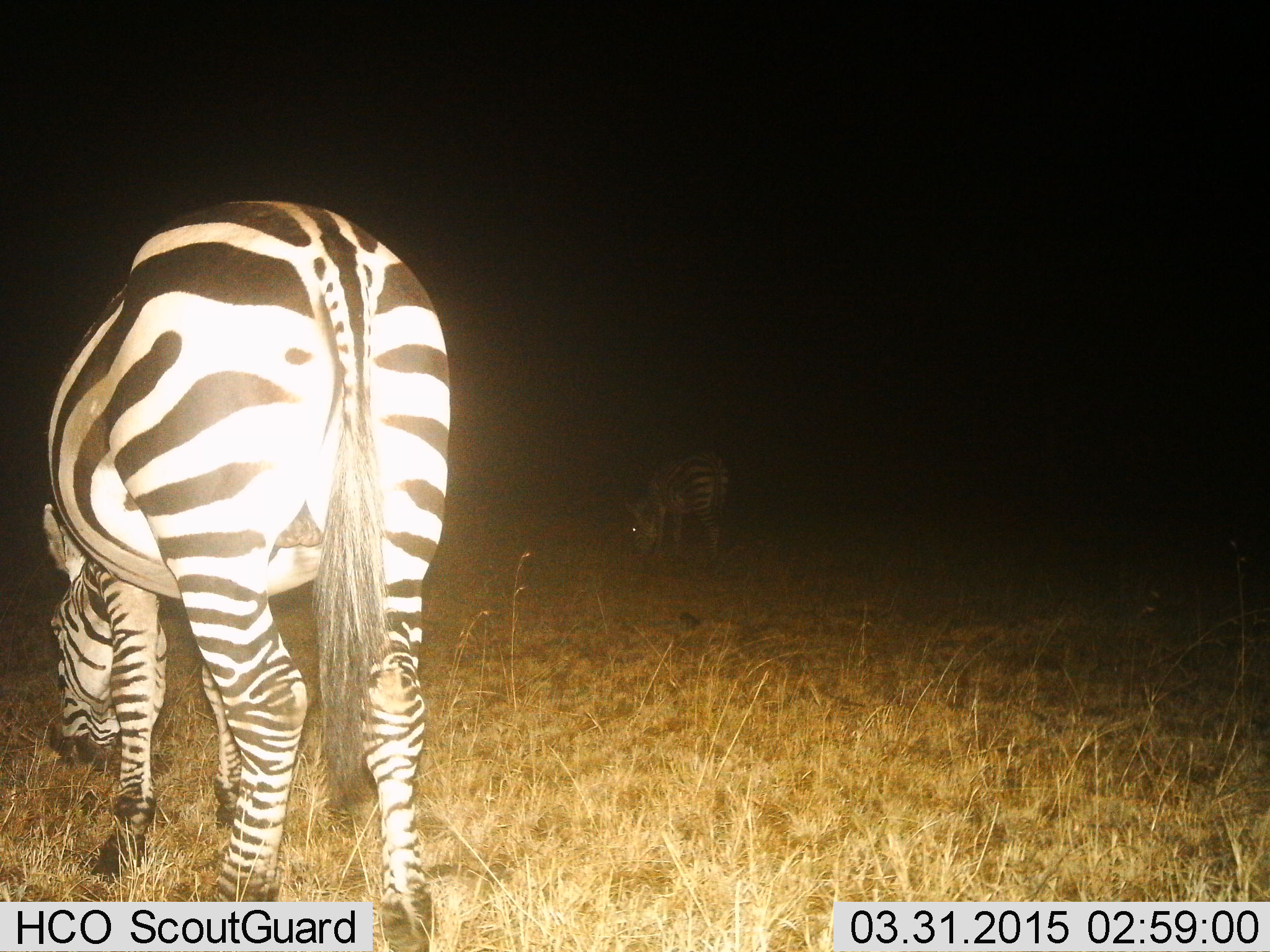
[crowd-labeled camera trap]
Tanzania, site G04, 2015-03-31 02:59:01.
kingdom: Animalia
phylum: Chordata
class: Mammalia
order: Perissodactyla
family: Equidae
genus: Equus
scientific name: Equus quagga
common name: plains zebra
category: zebra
Zebra (plains zebra) (Equus quagga), count 2. Behavior (volunteer vote fractions): standing 40%, resting 0%, moving 0%, interacting 0%. Young present (vote fraction): 0%. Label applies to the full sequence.